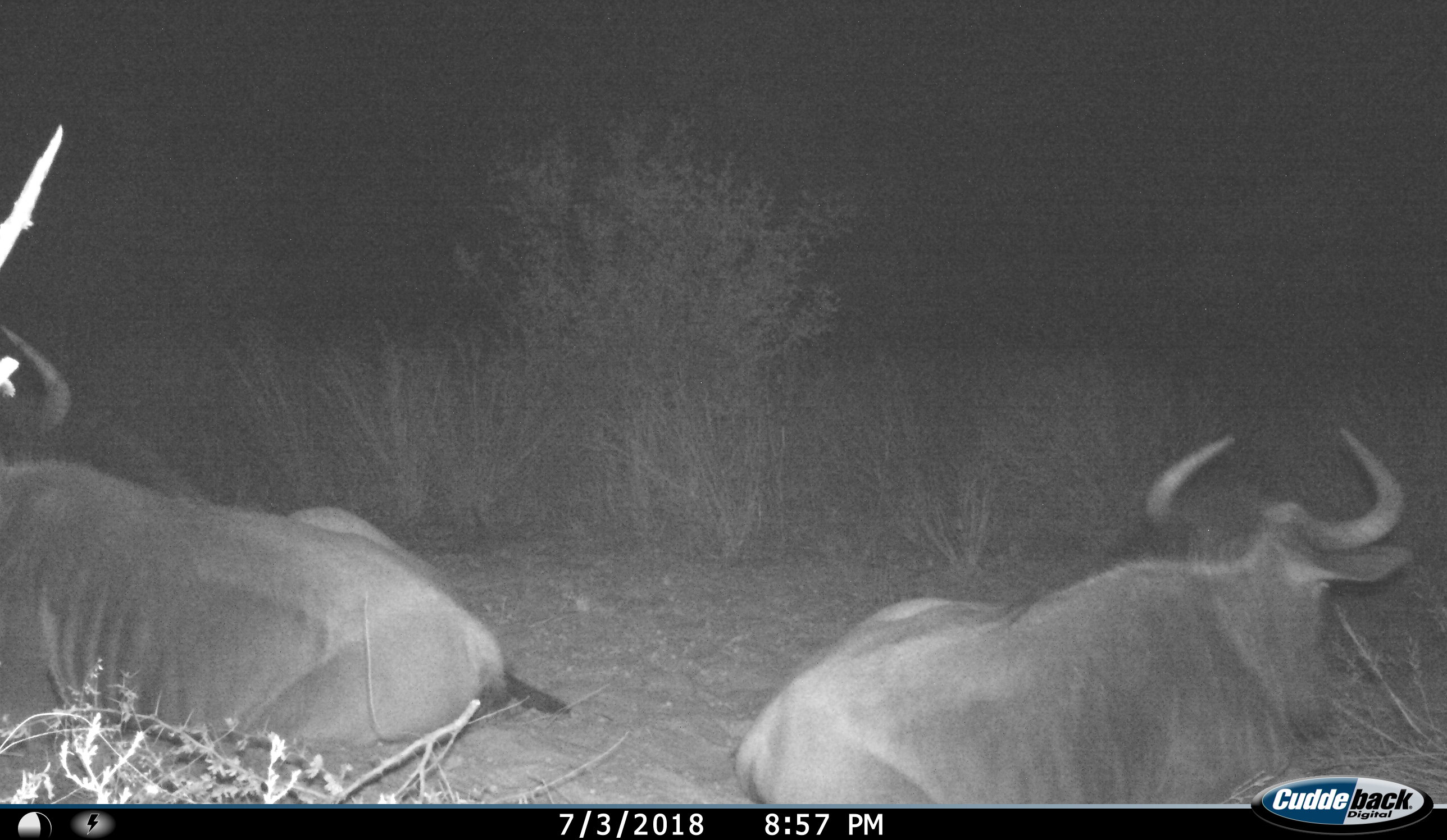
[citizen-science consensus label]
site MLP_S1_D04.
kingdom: Animalia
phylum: Chordata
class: Mammalia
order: Artiodactyla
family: Bovidae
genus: Connochaetes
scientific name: Connochaetes taurinus taurinus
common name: blue wildebeest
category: wildebeestblue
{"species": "wildebeestblue (blue wildebeest) (Connochaetes taurinus taurinus)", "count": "2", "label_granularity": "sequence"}